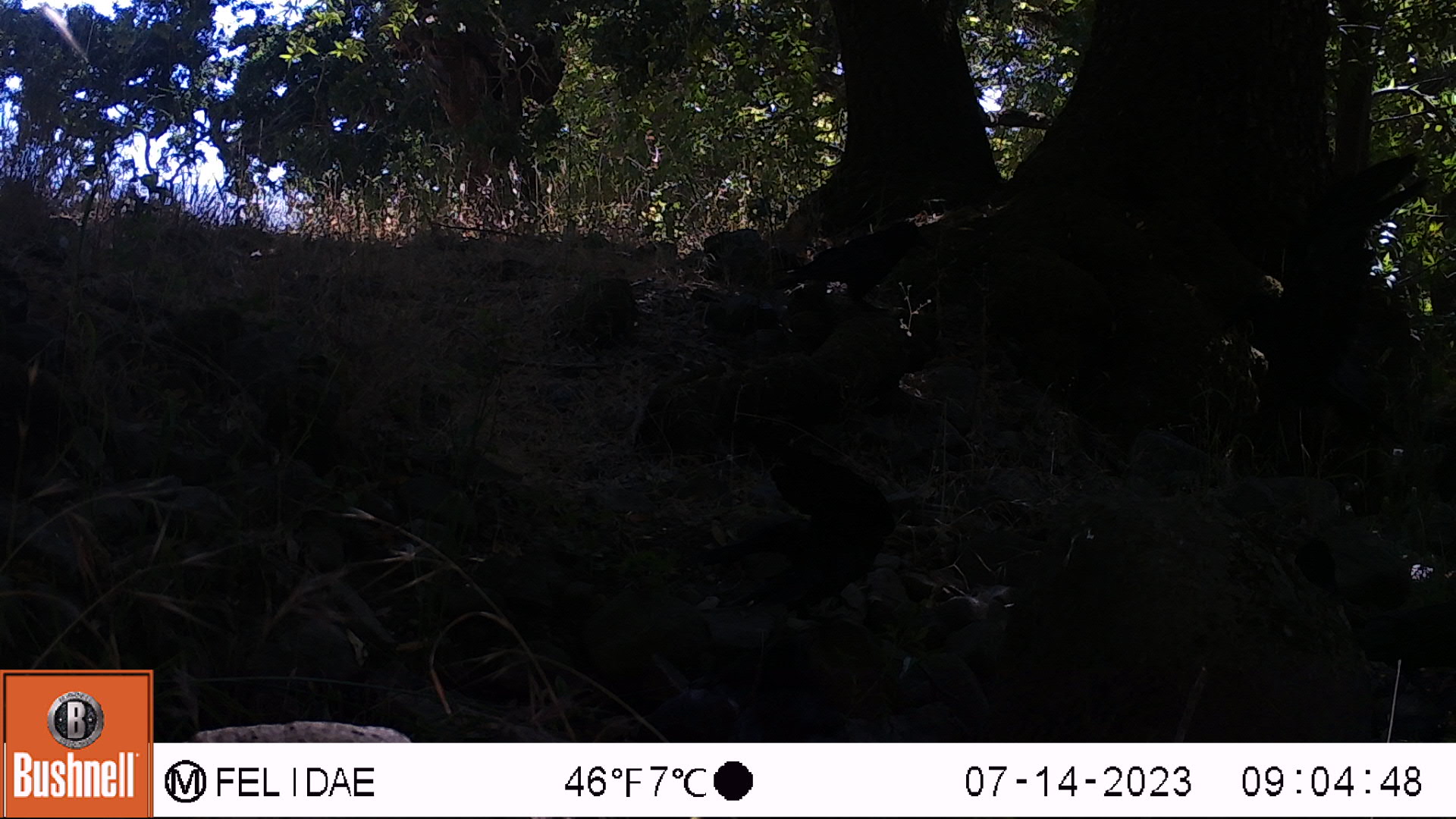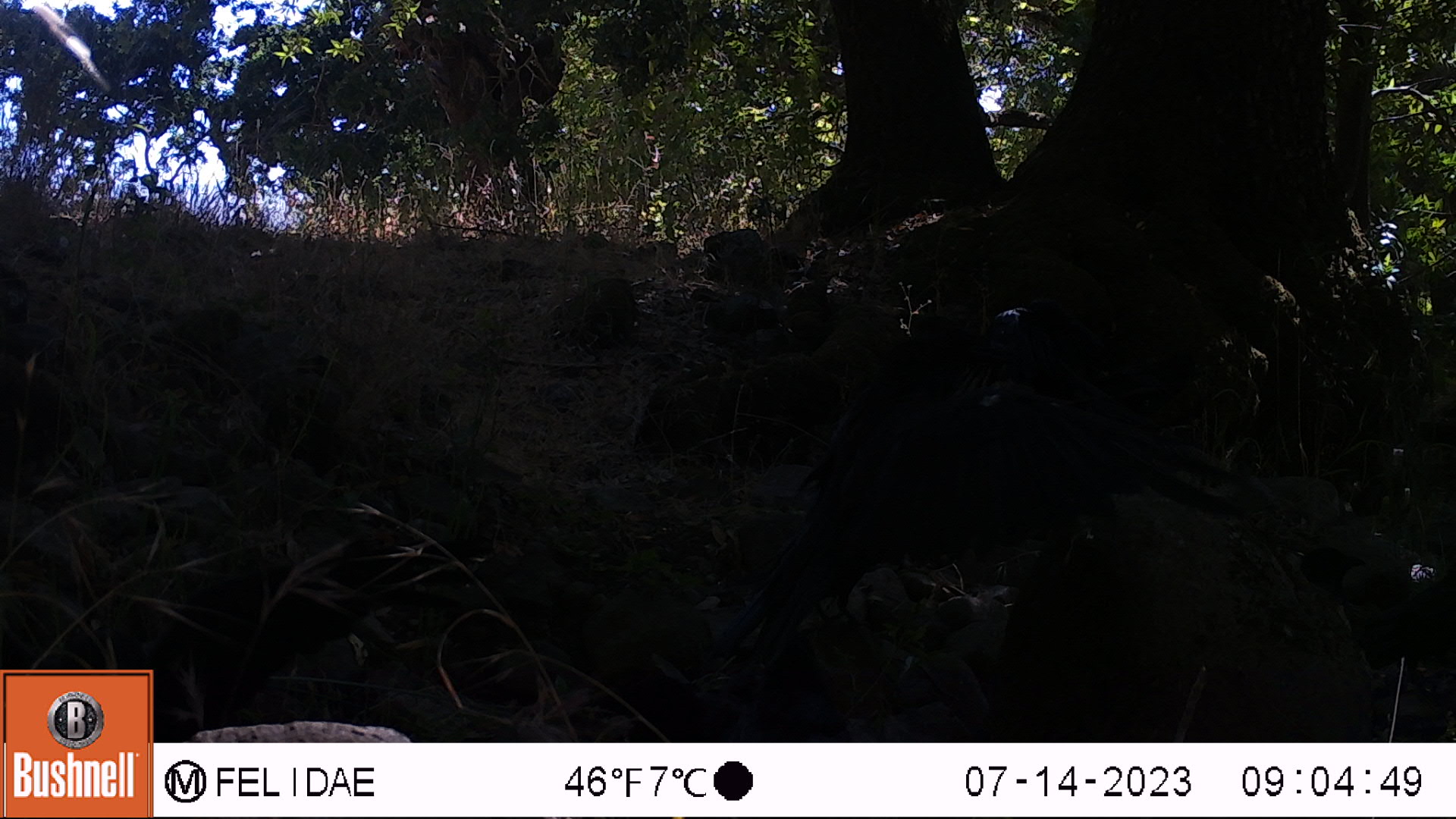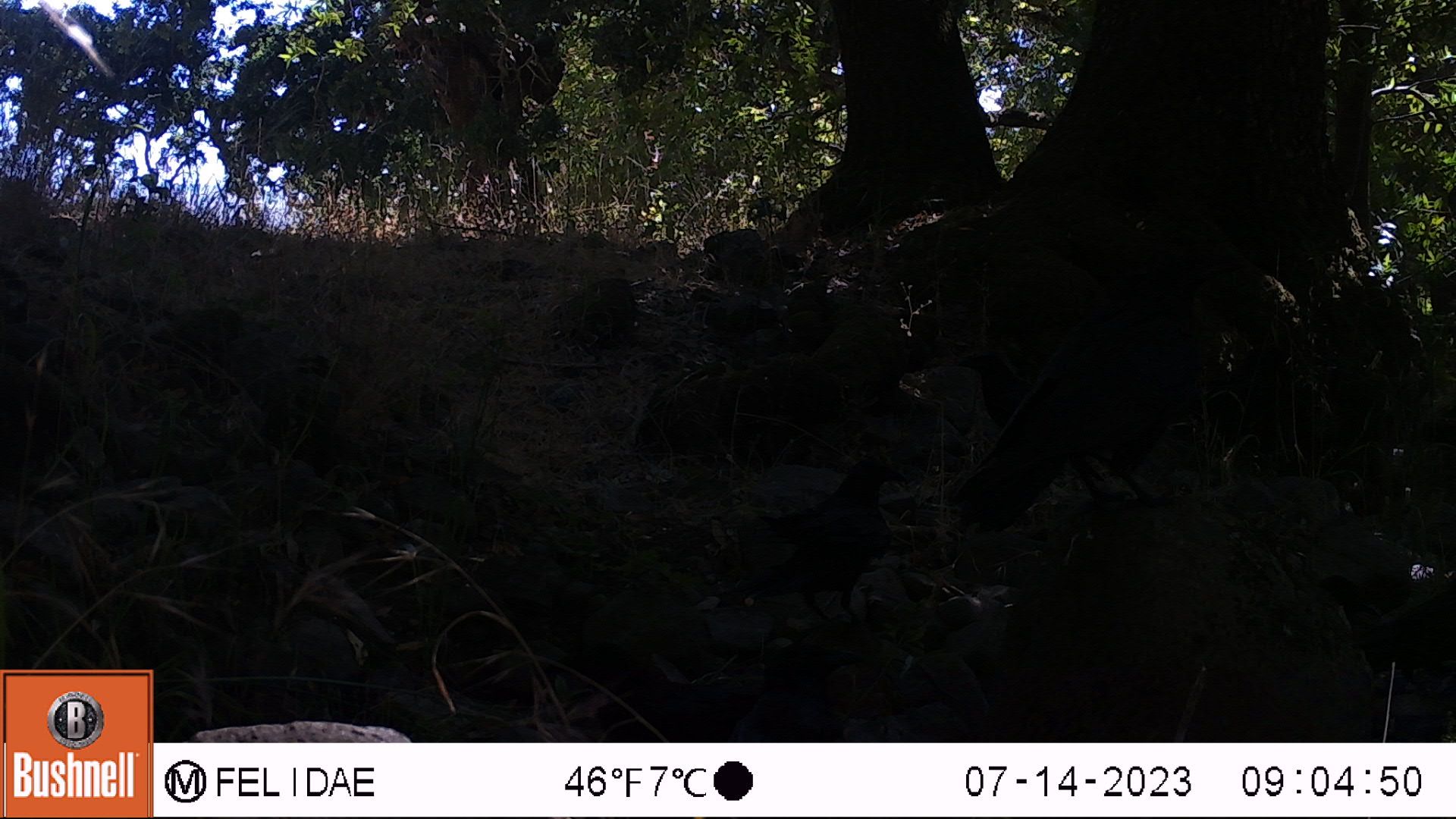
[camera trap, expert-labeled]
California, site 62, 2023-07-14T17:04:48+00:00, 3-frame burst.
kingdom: Animalia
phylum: Chordata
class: Aves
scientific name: Aves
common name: bird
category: unknown bird